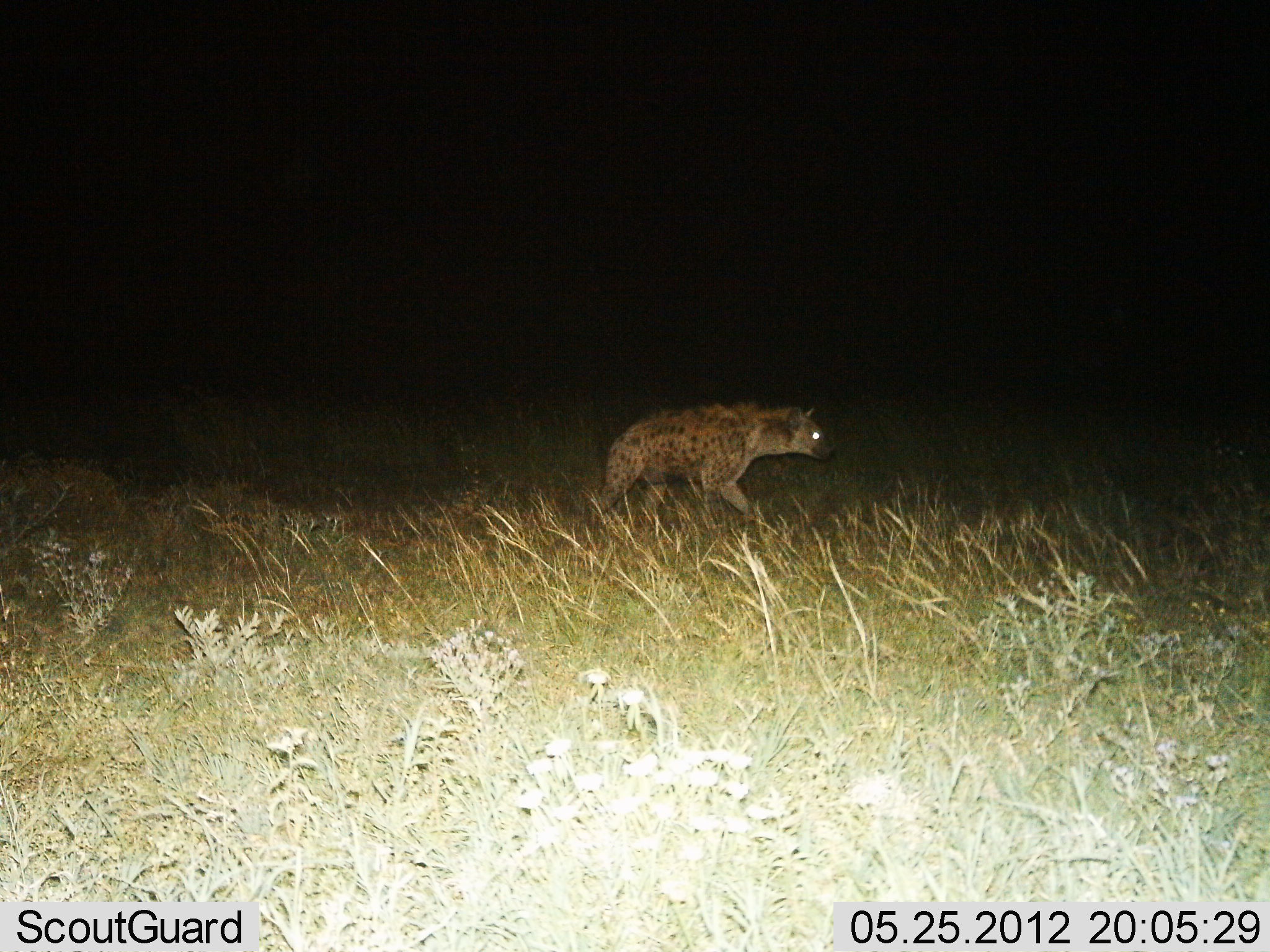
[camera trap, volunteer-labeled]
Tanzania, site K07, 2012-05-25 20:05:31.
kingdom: Animalia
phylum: Chordata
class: Mammalia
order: Carnivora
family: Hyaenidae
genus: Crocuta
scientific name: Crocuta crocuta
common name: spotted hyena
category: hyenaspotted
Hyenaspotted (spotted hyena) (Crocuta crocuta), count 1. Behavior (volunteer vote fractions): standing 0%, resting 0%, moving 100%, interacting 0%. Young present (vote fraction): 0%. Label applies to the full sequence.